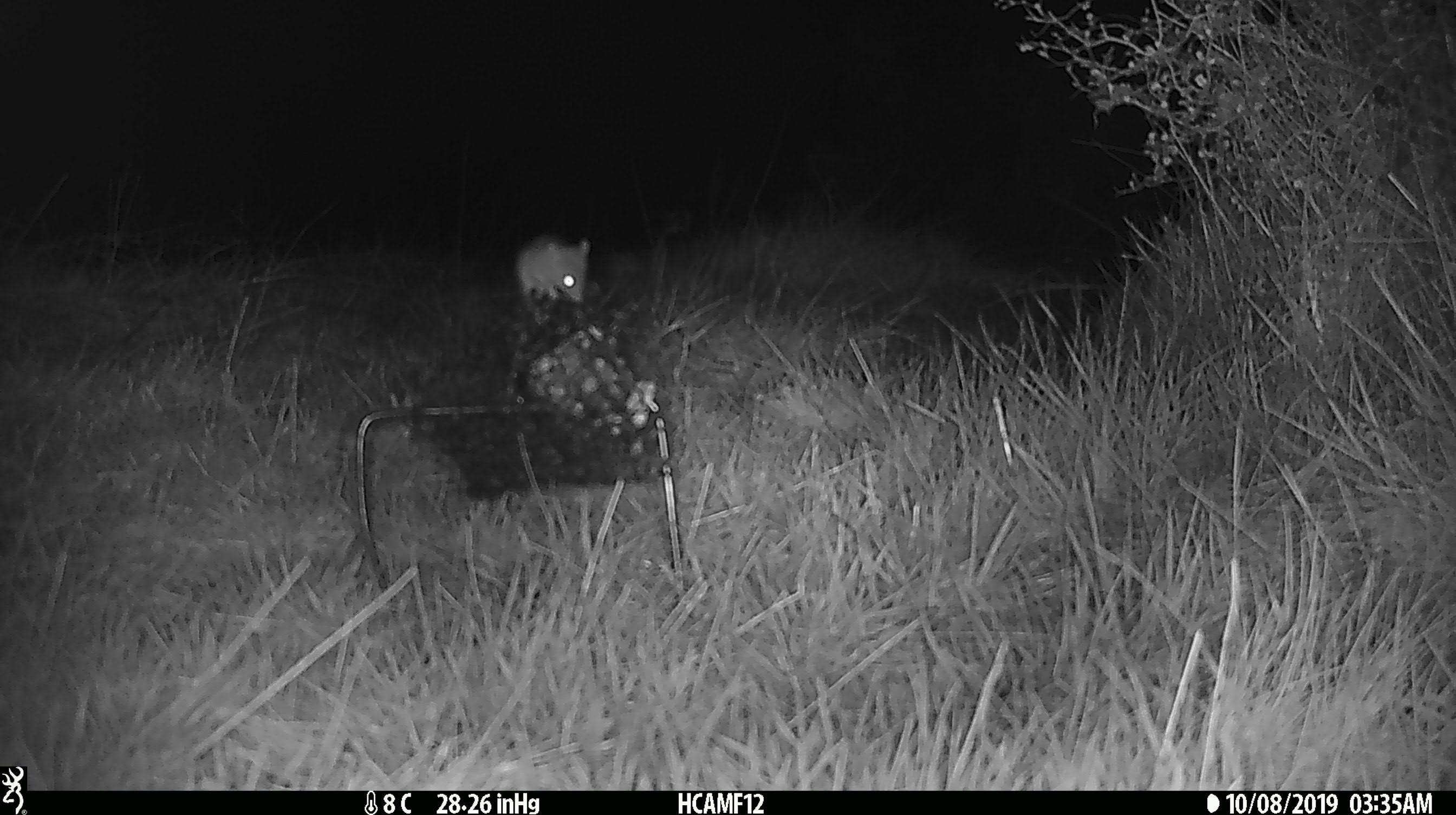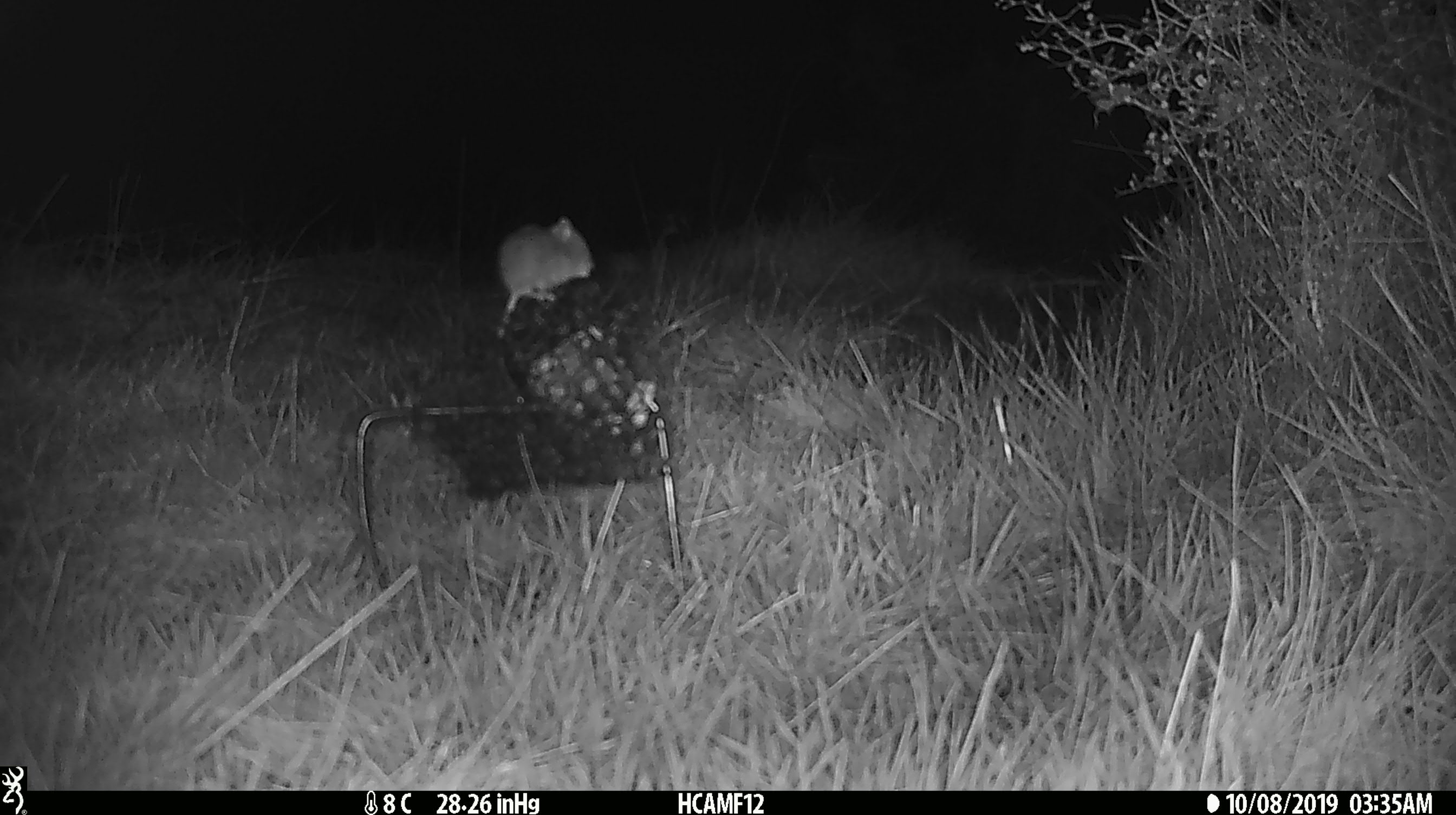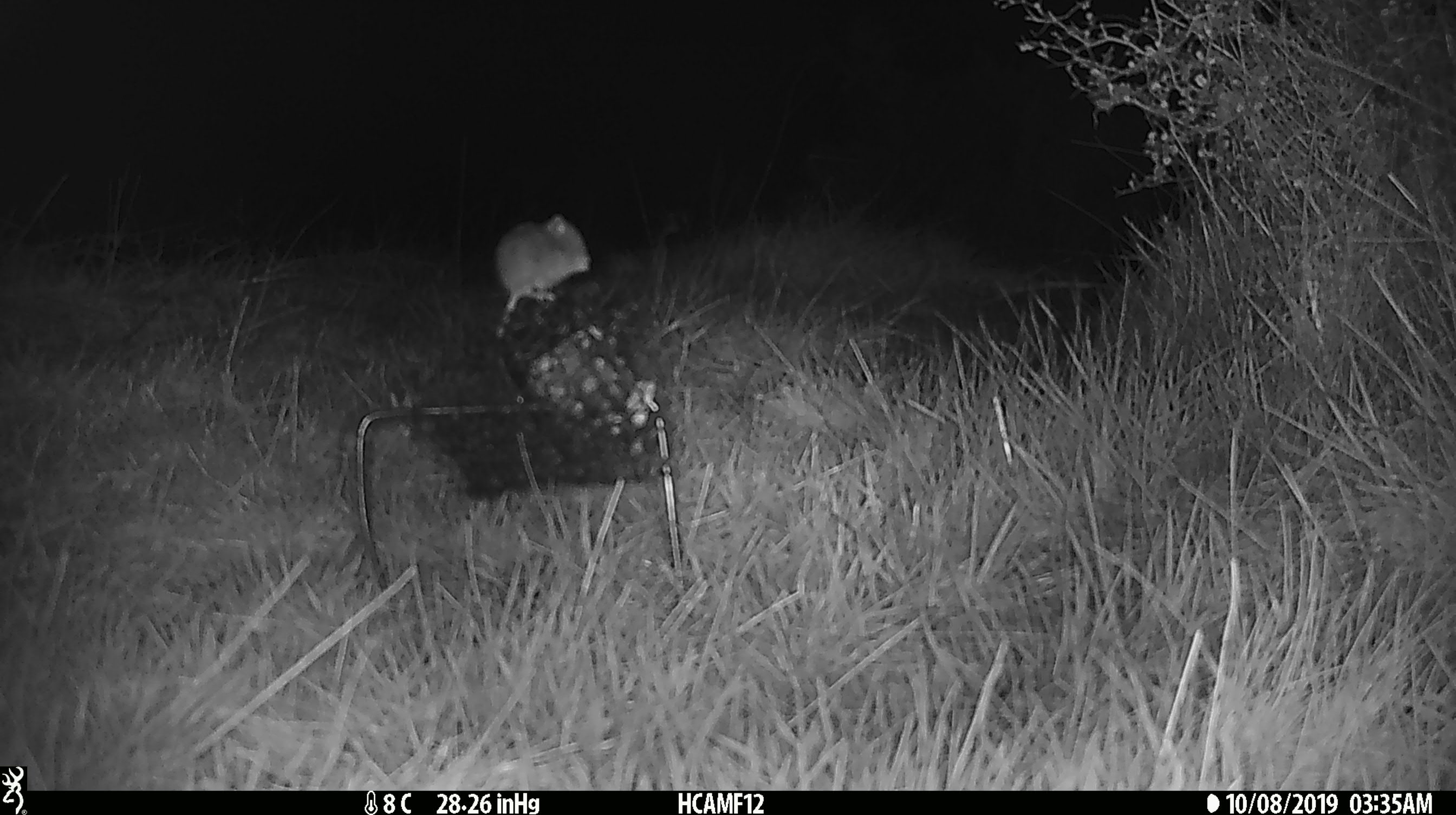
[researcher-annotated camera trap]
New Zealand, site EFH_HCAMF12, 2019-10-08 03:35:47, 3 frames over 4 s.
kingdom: Animalia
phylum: Chordata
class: Mammalia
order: Rodentia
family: Muridae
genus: Mus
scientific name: Mus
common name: mouse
Mouse (Mus).